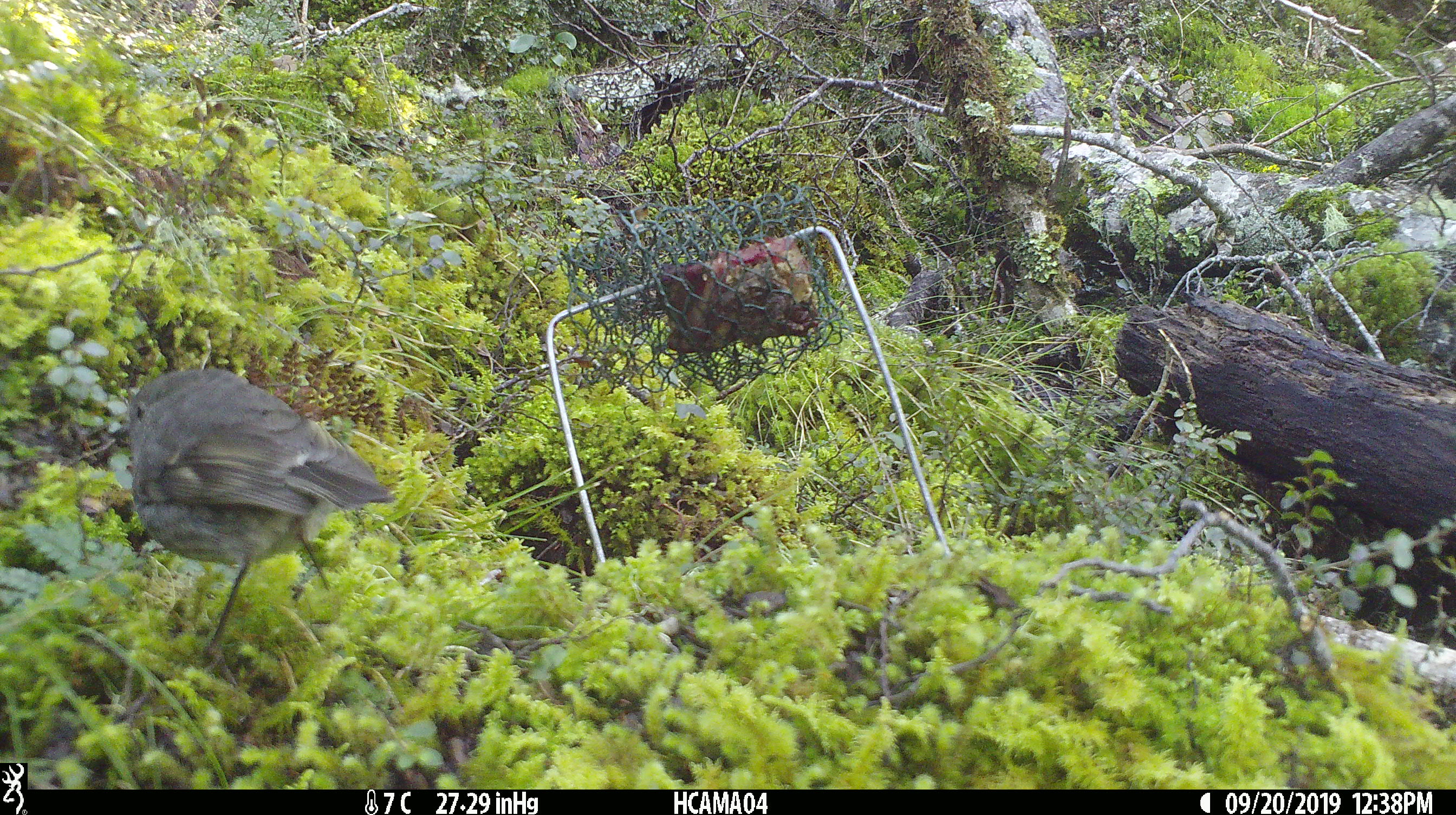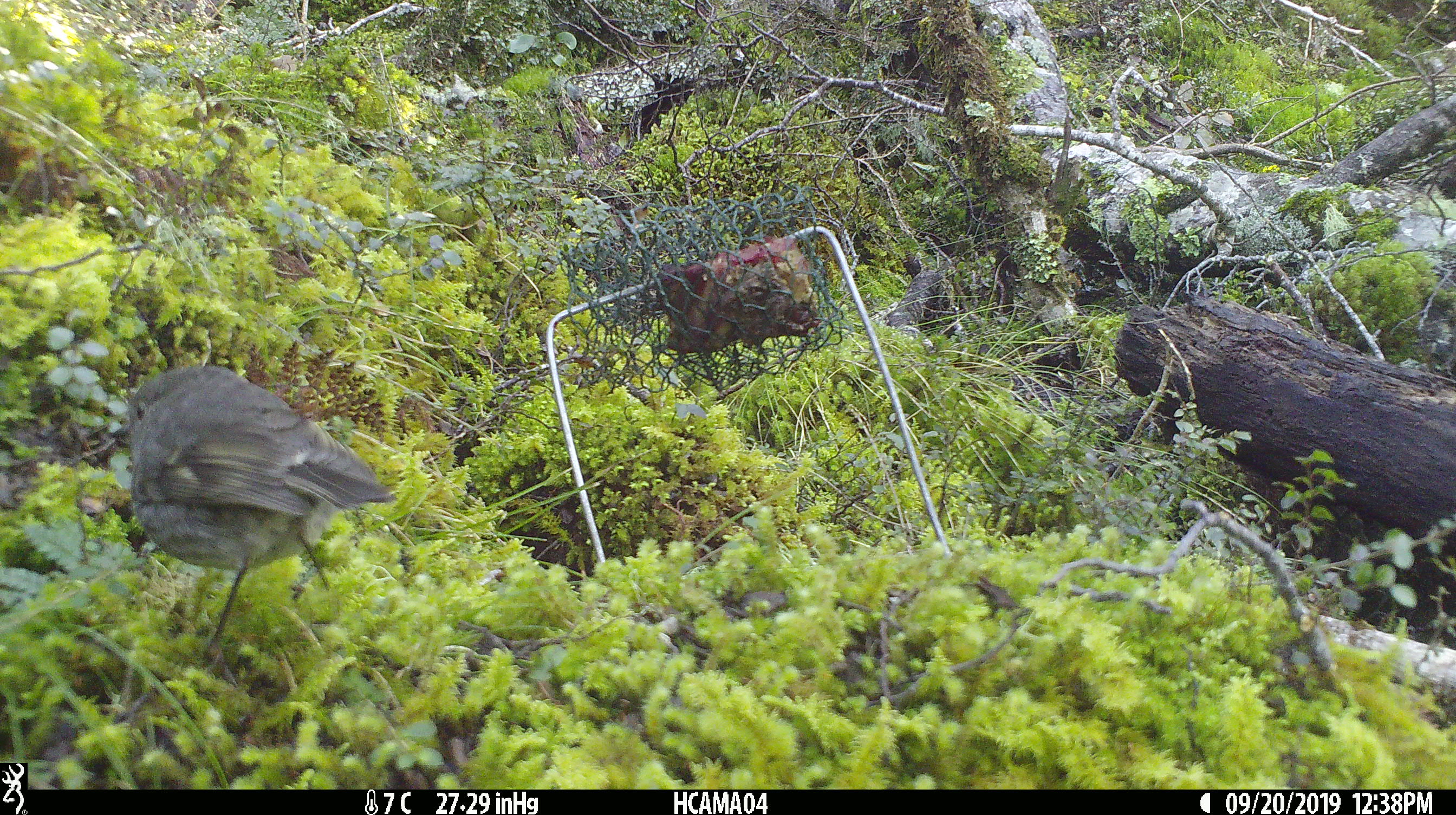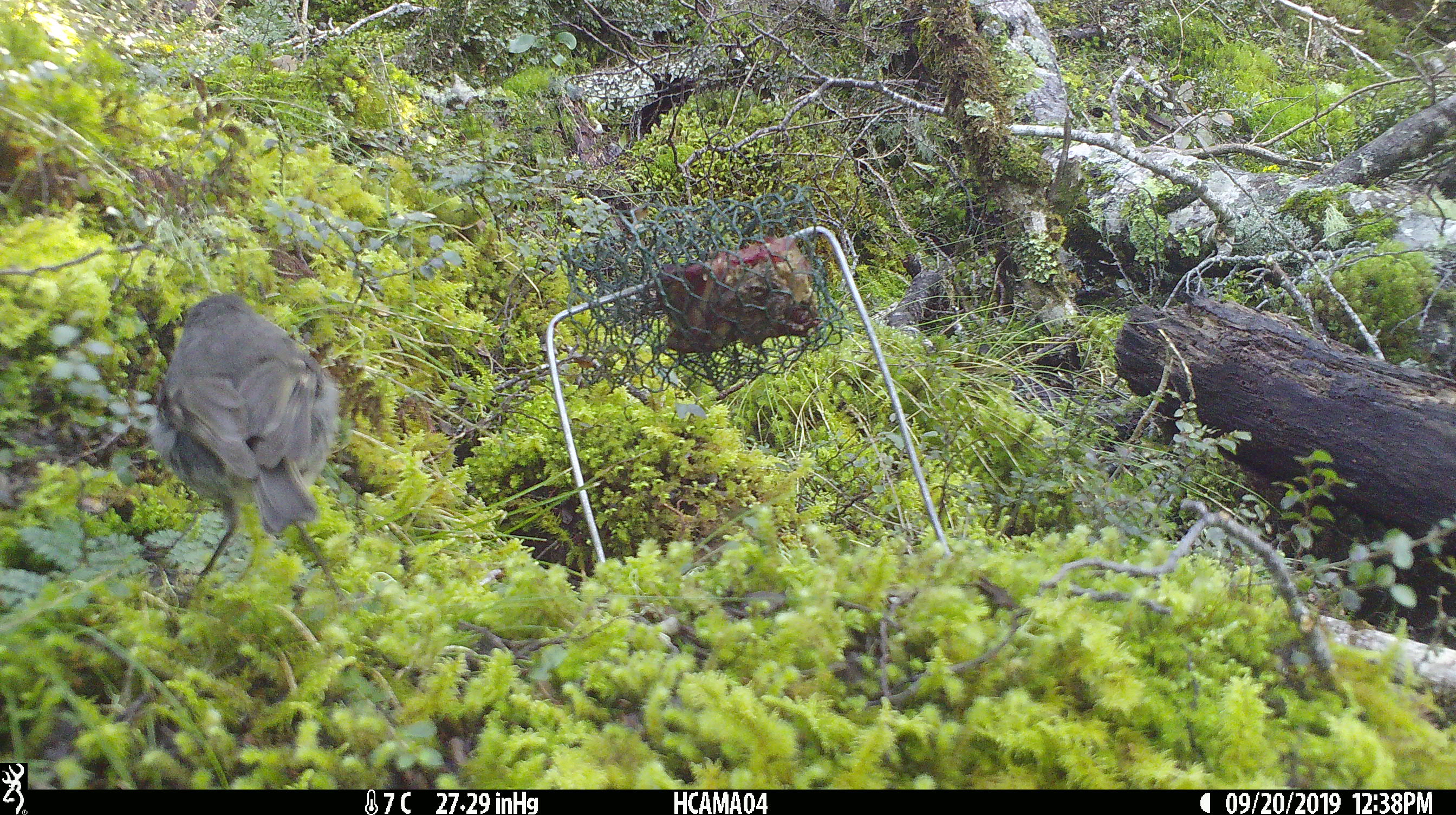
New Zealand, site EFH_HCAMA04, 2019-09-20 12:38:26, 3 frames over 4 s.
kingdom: Animalia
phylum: Chordata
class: Aves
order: Passeriformes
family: Petroicidae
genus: Petroica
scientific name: Petroica australis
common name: new zealand robin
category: robin